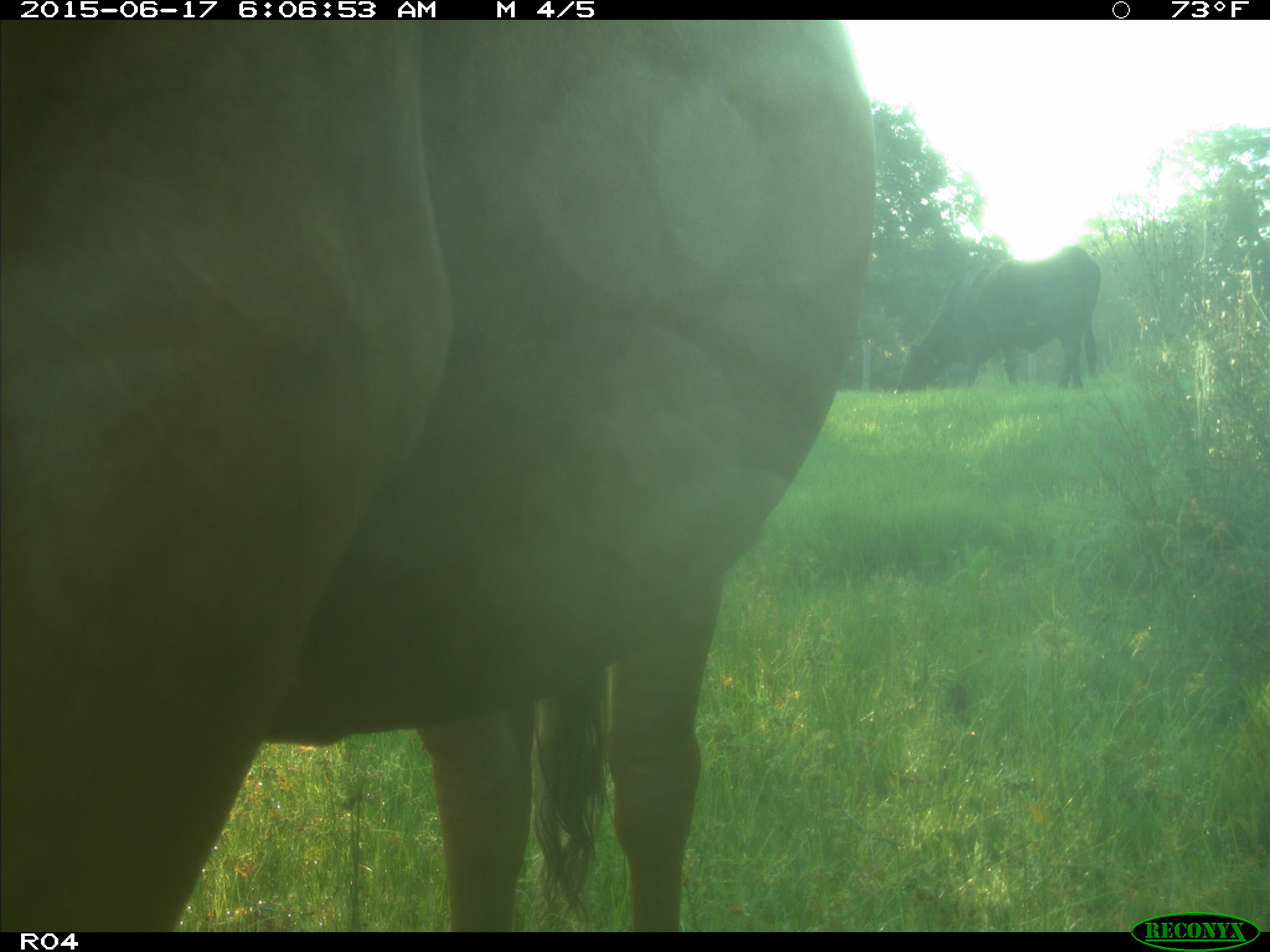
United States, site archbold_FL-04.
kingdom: Animalia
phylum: Chordata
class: Mammalia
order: Artiodactyla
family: Bovidae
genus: Bos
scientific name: Bos taurus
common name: domestic cow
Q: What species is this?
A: Bos taurus (domestic cow).